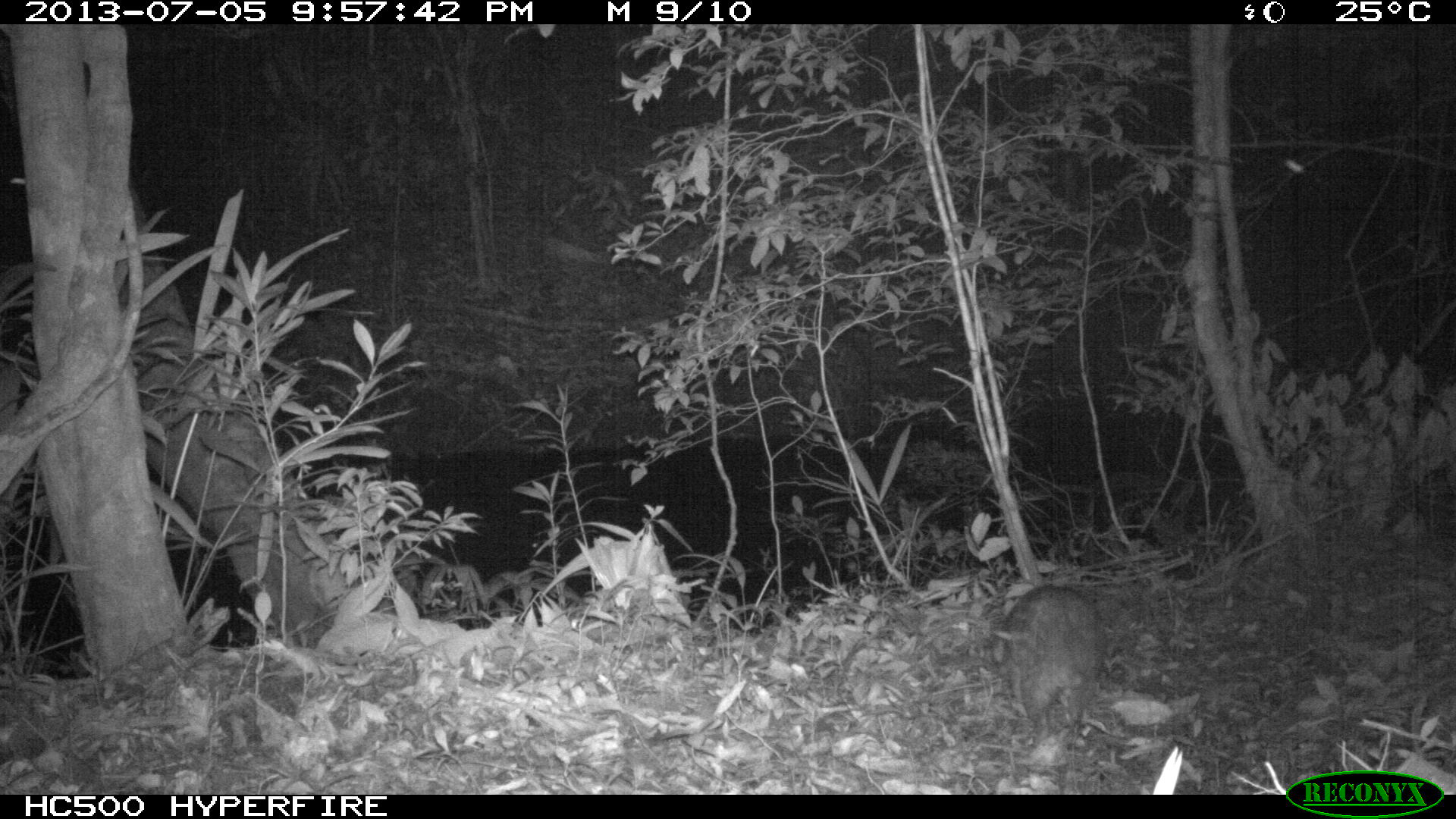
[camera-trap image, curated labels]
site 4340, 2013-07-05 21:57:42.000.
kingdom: Animalia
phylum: Chordata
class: Mammalia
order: Rodentia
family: Cuniculidae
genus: Cuniculus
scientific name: Cuniculus paca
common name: lowland paca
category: agouti paca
Agouti paca (lowland paca) (Cuniculus paca), count 1.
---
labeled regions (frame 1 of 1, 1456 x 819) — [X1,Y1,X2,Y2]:
agouti paca: [990,583,1107,748]